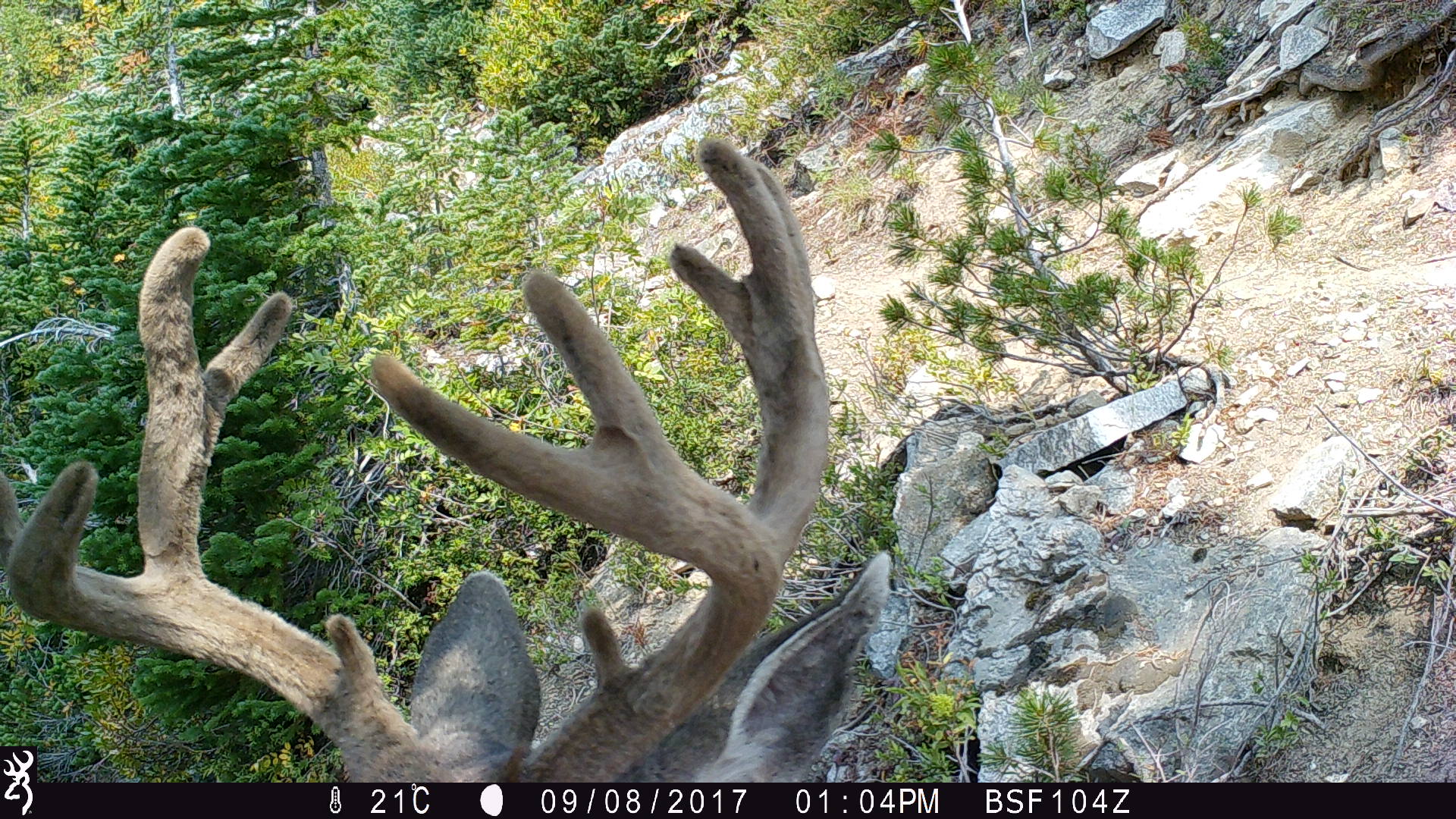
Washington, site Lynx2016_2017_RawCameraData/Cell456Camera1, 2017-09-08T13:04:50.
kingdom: Animalia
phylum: Chordata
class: Mammalia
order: Artiodactyla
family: Cervidae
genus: Odocoileus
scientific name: Odocoileus hemionus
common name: mule deer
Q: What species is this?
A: Odocoileus hemionus (mule deer).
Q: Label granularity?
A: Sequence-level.